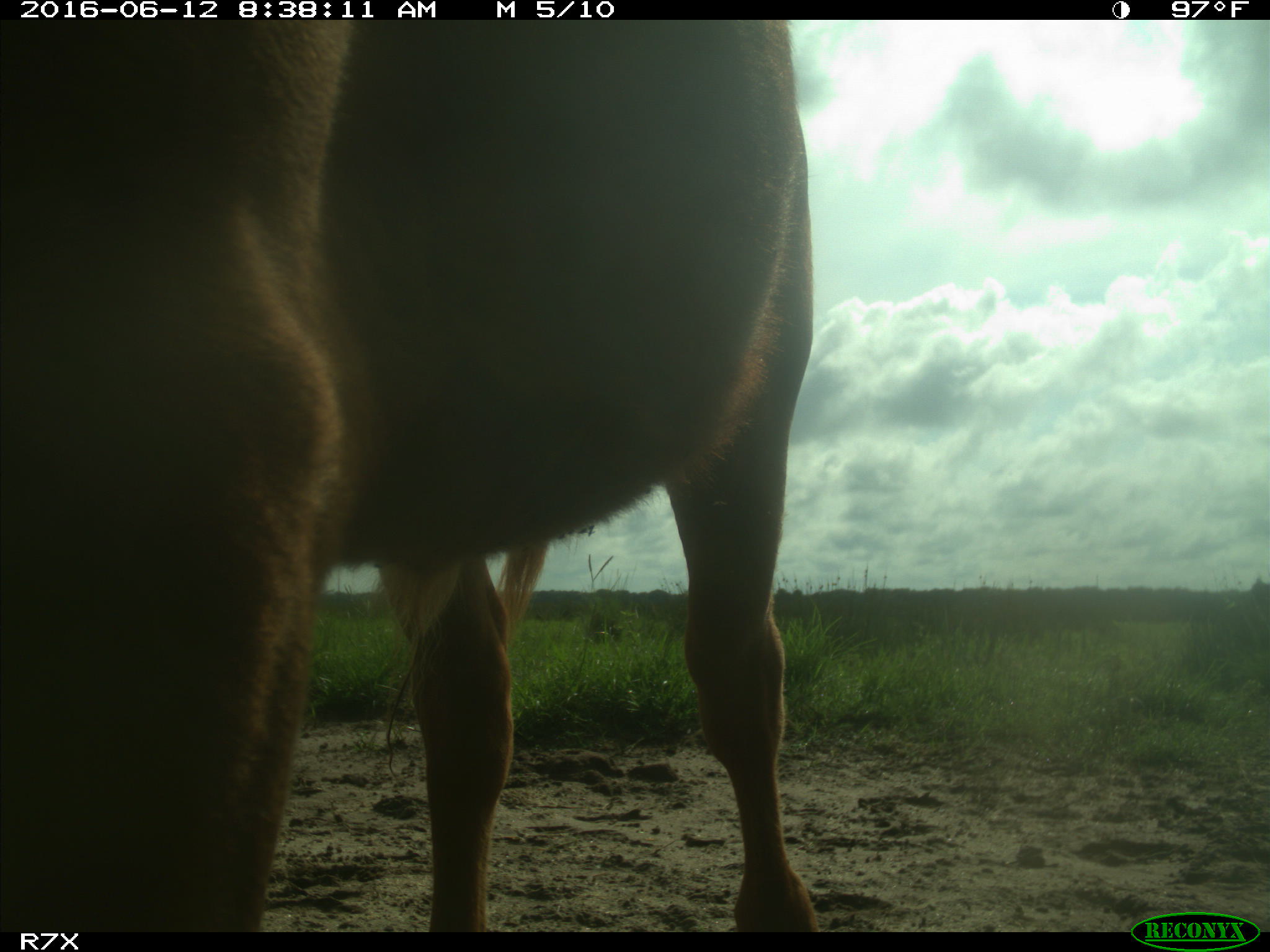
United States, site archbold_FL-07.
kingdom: Animalia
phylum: Chordata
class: Mammalia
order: Artiodactyla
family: Bovidae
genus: Bos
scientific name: Bos taurus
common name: domestic cow